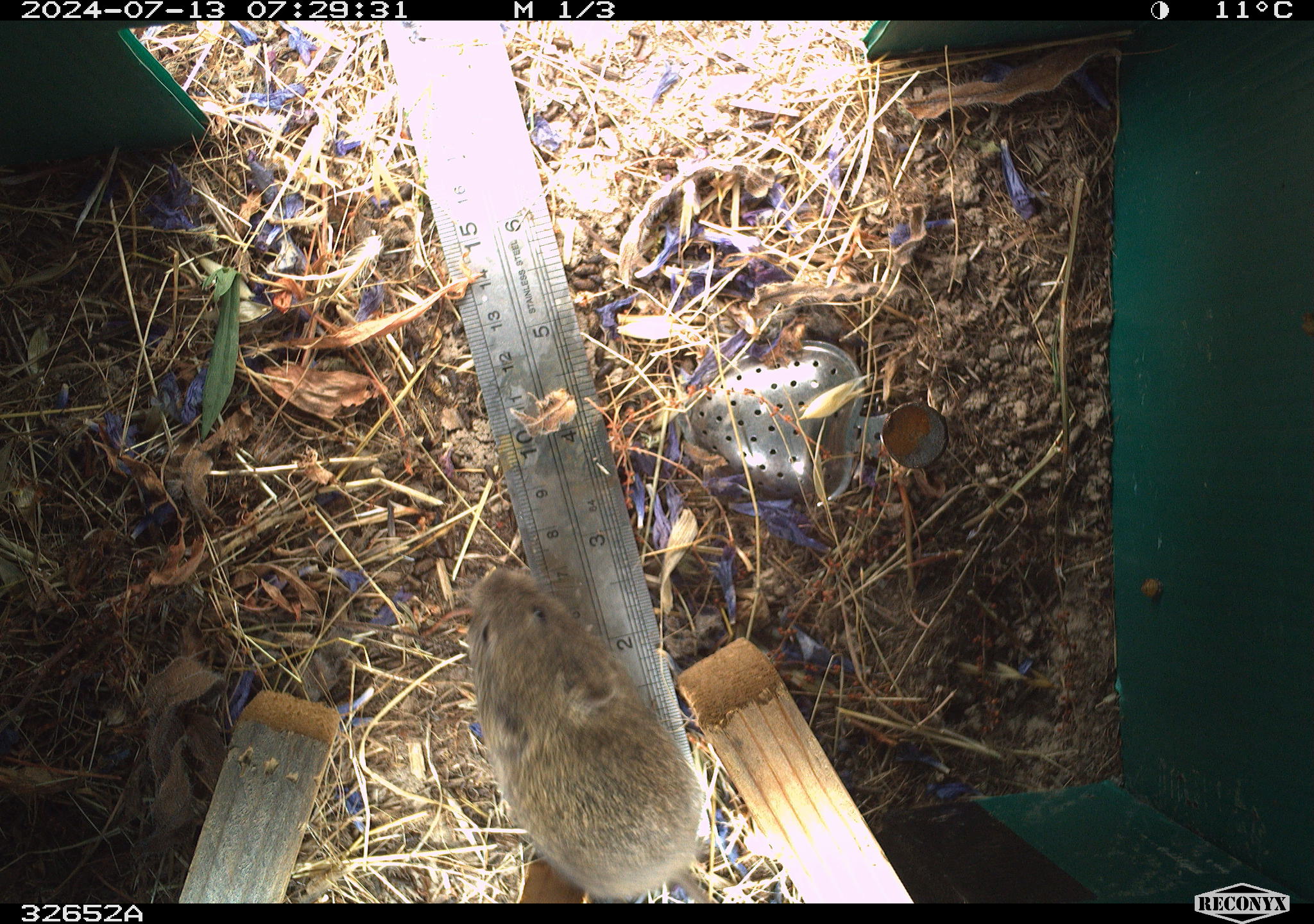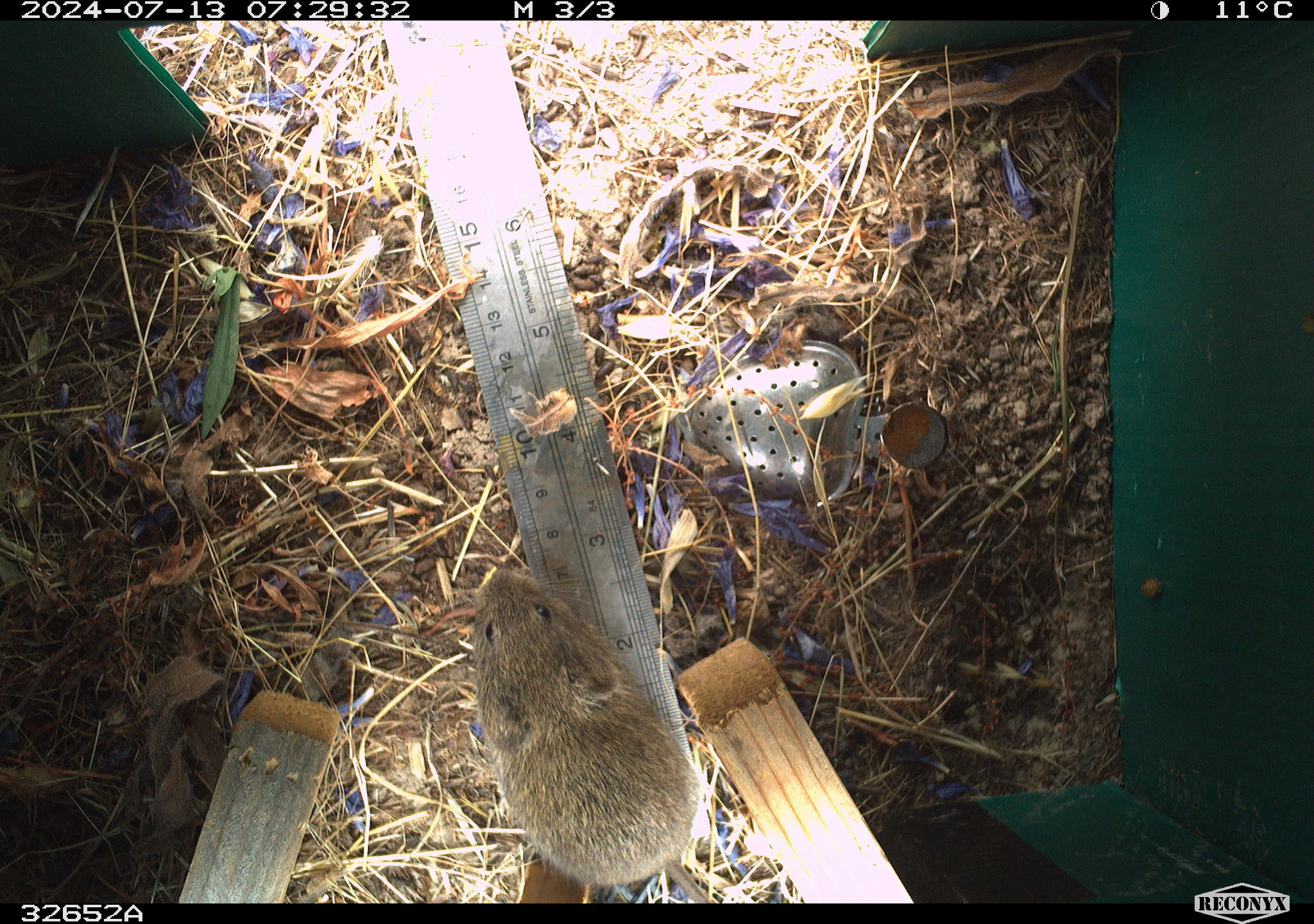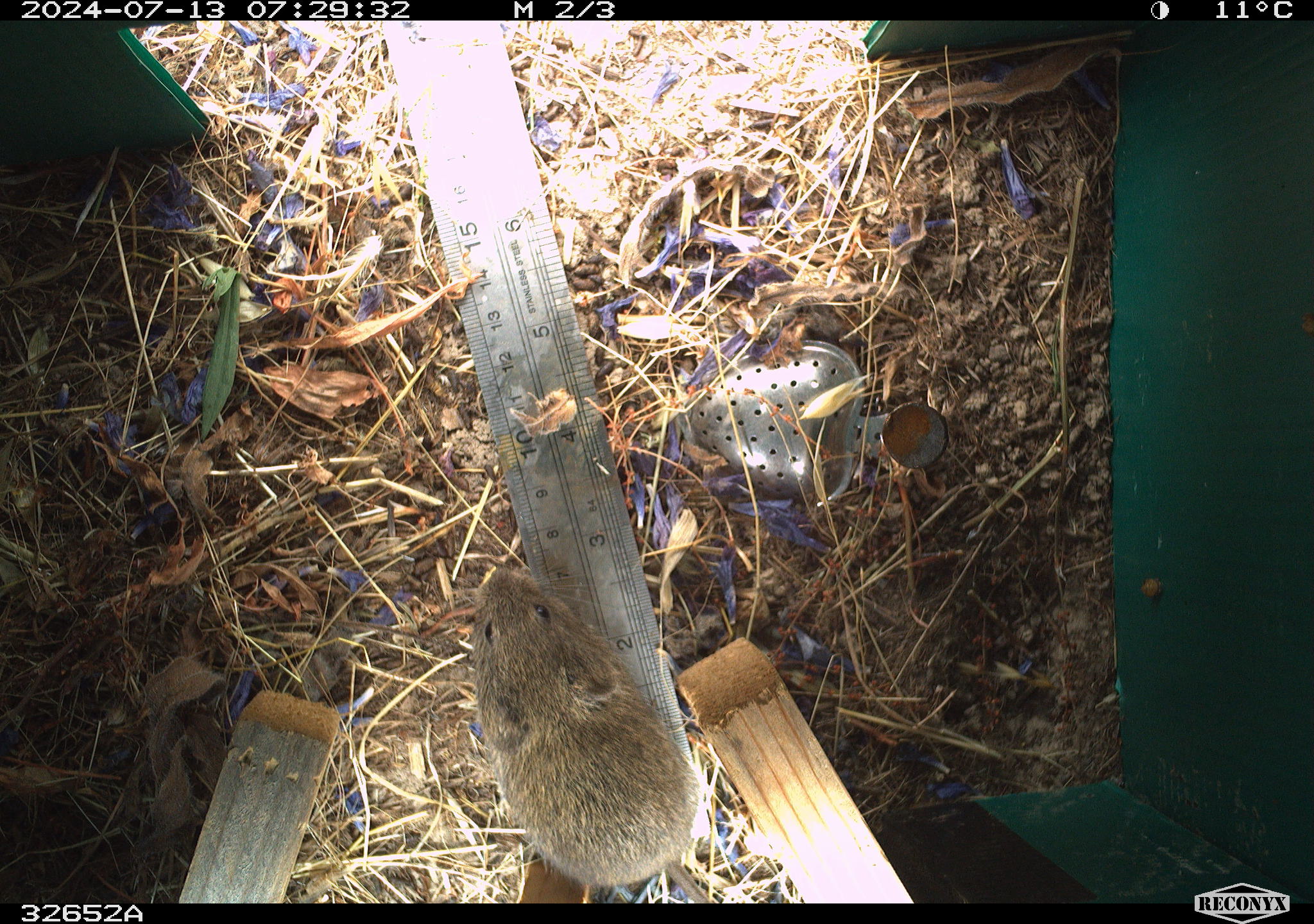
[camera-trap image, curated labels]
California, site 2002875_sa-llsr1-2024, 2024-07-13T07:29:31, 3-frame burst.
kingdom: Animalia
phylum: Chordata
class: Mammalia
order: Rodentia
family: Cricetidae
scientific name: Arvicolinae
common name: voles, lemmings, and muskrats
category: arvicolinae subfamily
Arvicolinae subfamily (voles, lemmings, and muskrats) (Arvicolinae).